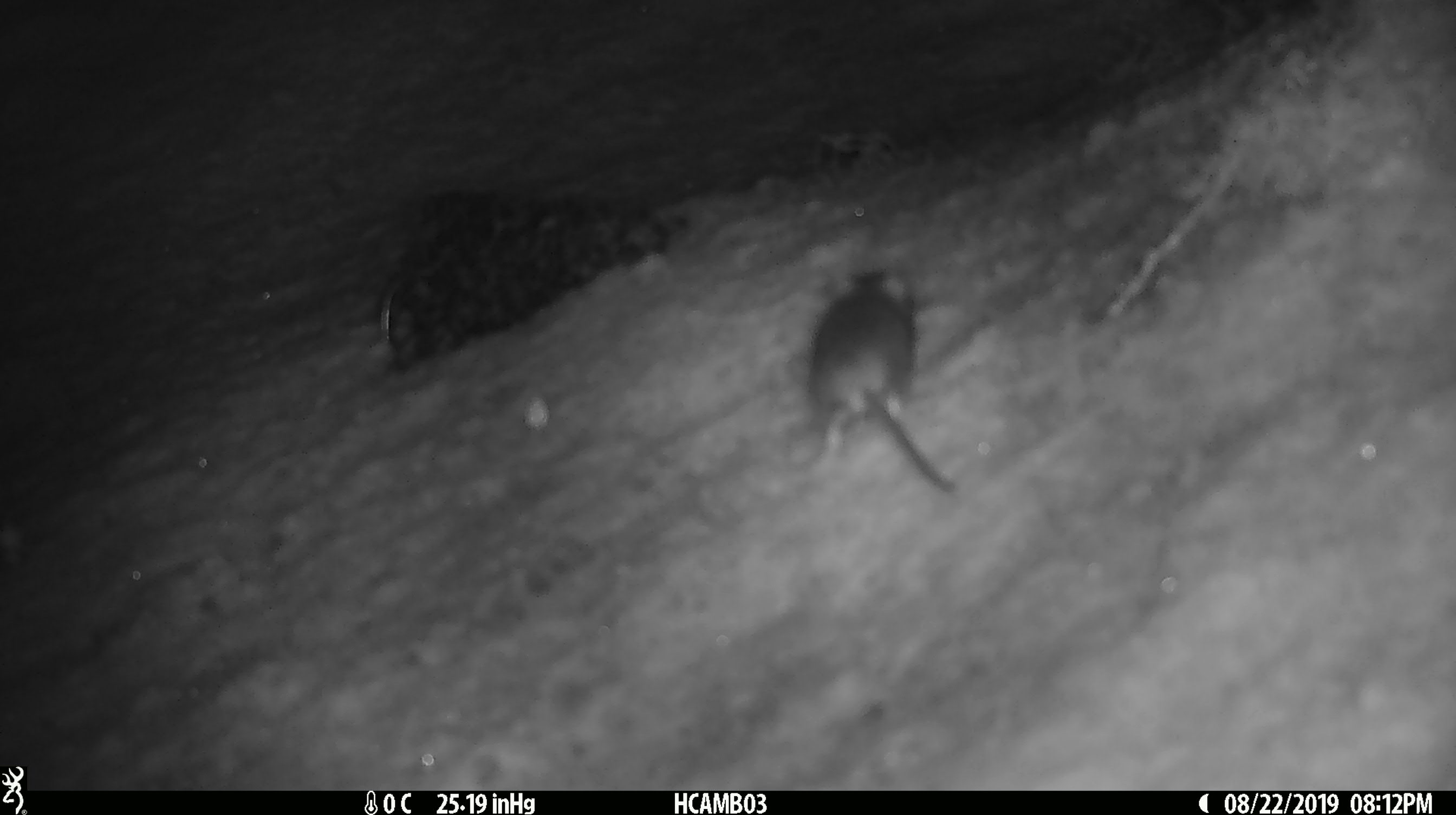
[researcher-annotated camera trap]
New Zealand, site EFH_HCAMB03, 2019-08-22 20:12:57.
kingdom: Animalia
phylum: Chordata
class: Mammalia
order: Rodentia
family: Muridae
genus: Mus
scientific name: Mus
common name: mouse